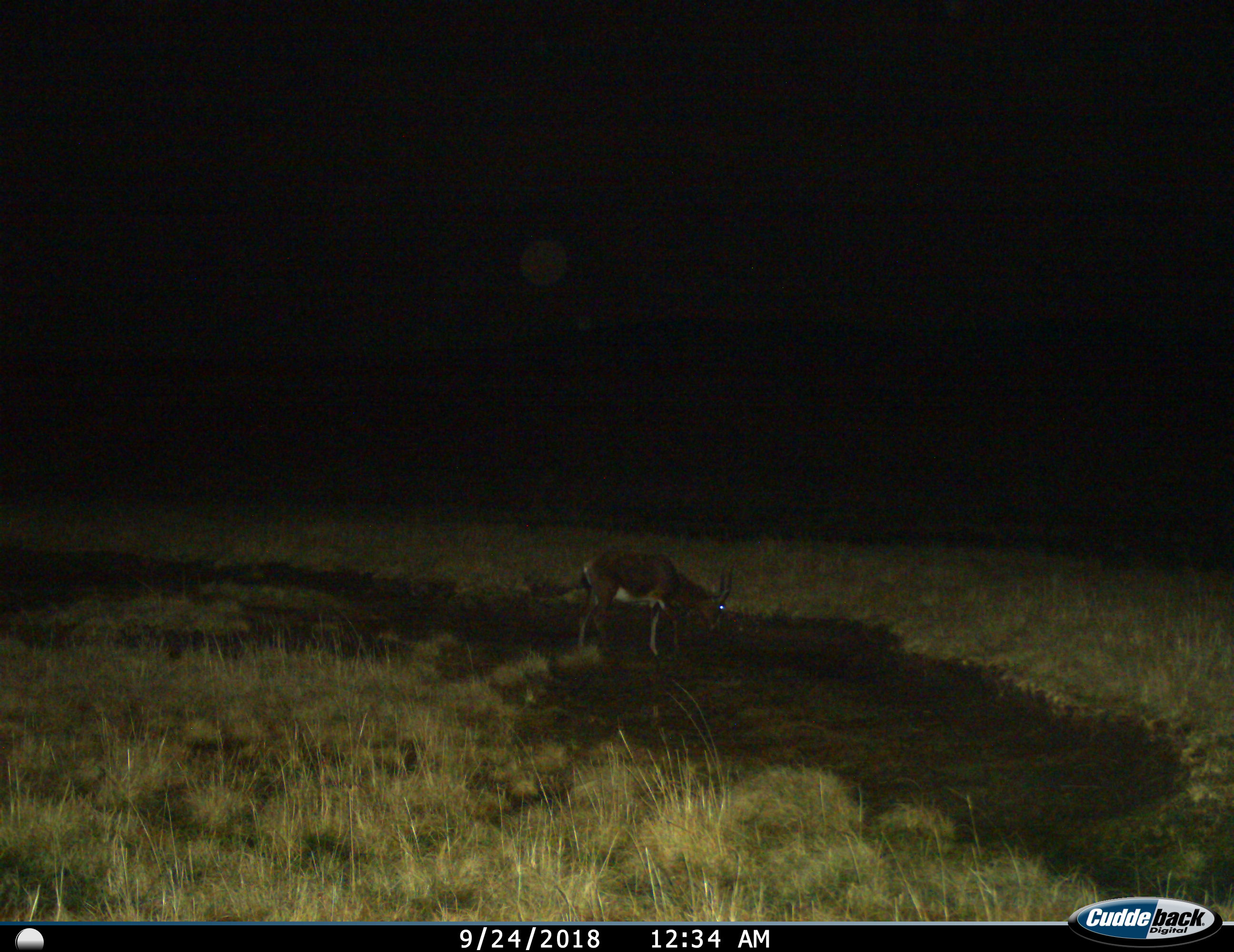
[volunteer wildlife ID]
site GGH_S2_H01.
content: unidentified animal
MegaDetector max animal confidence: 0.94